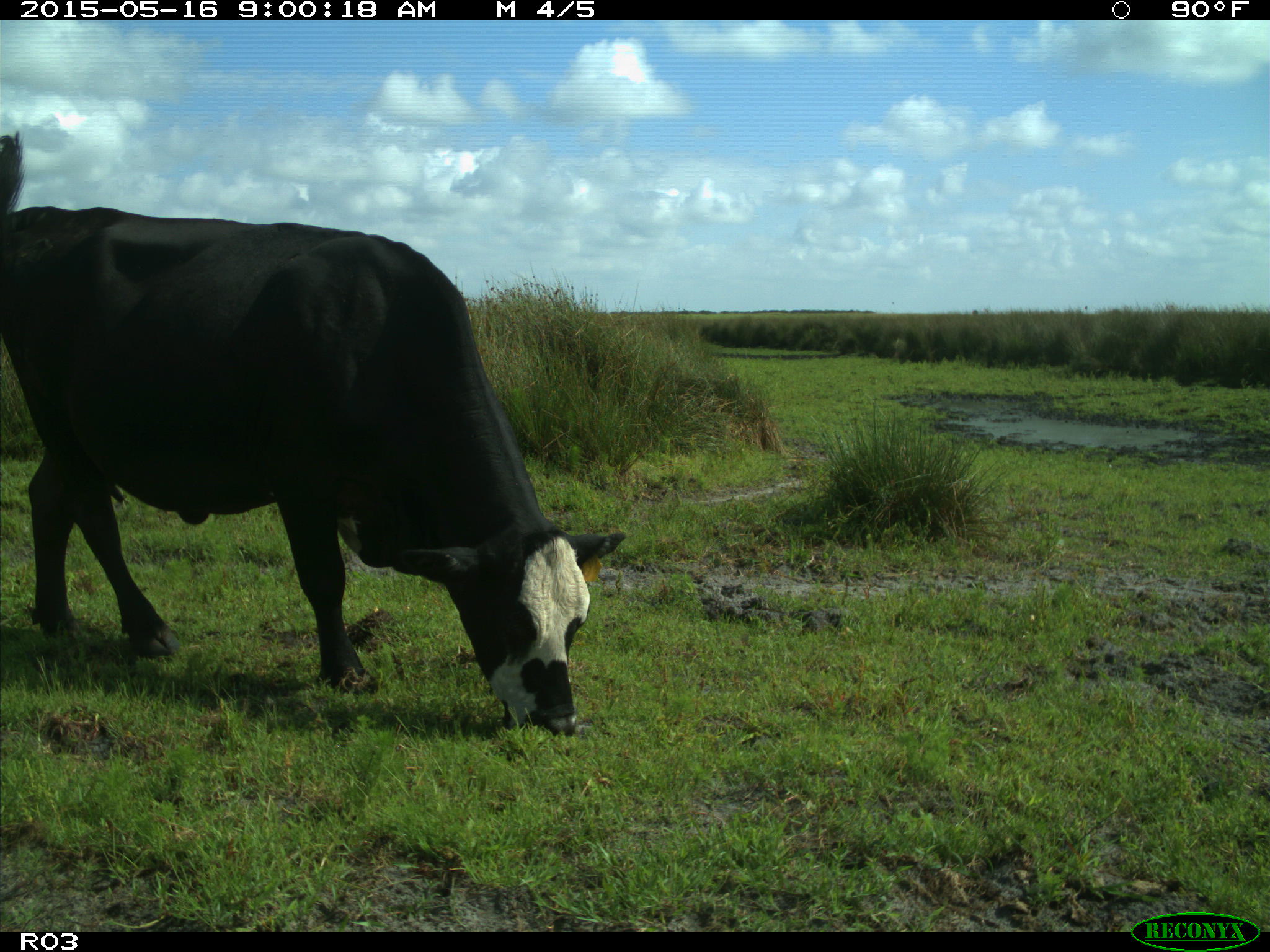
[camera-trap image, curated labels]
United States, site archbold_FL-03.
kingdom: Animalia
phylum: Chordata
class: Mammalia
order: Artiodactyla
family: Bovidae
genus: Bos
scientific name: Bos taurus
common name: domestic cow